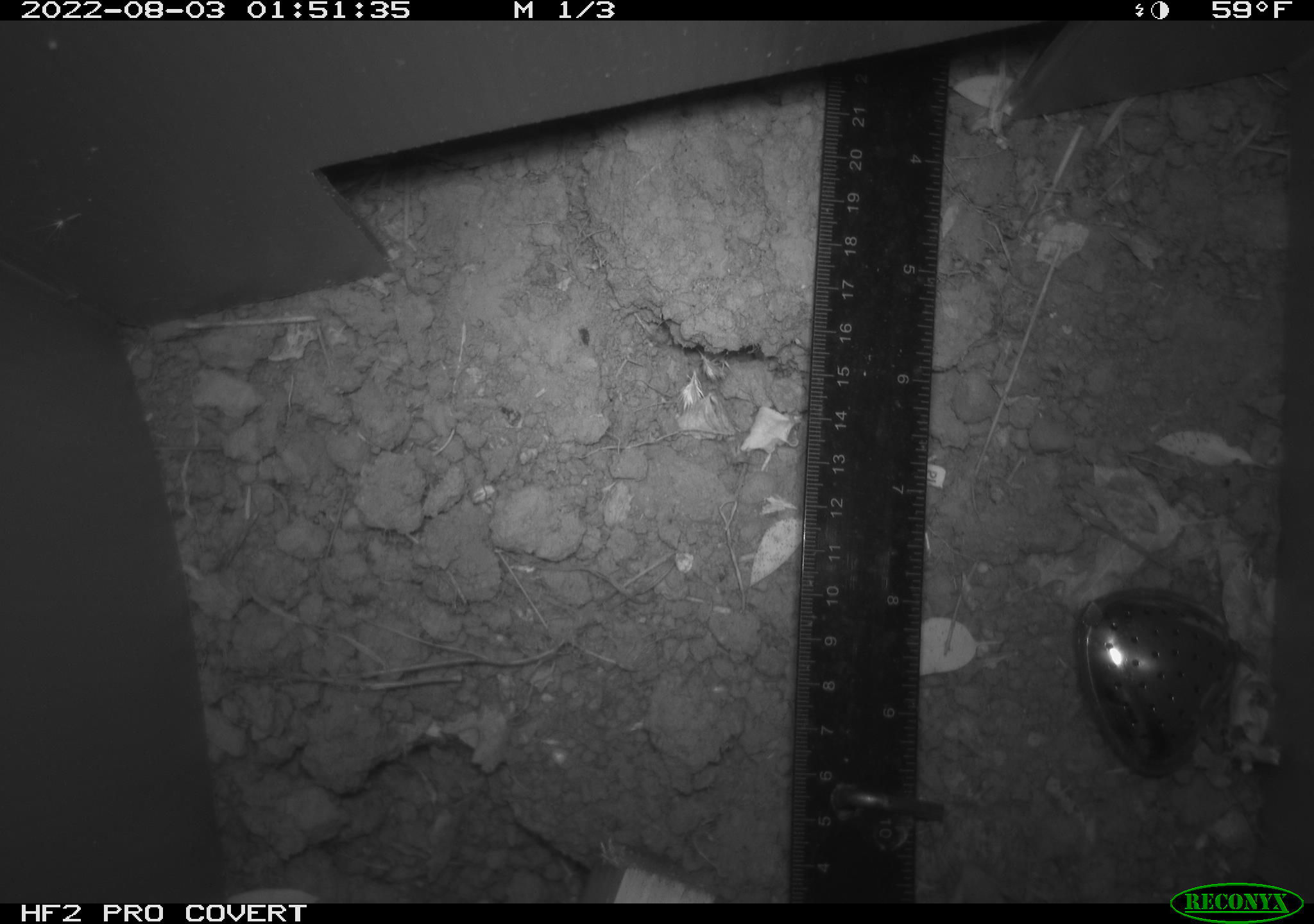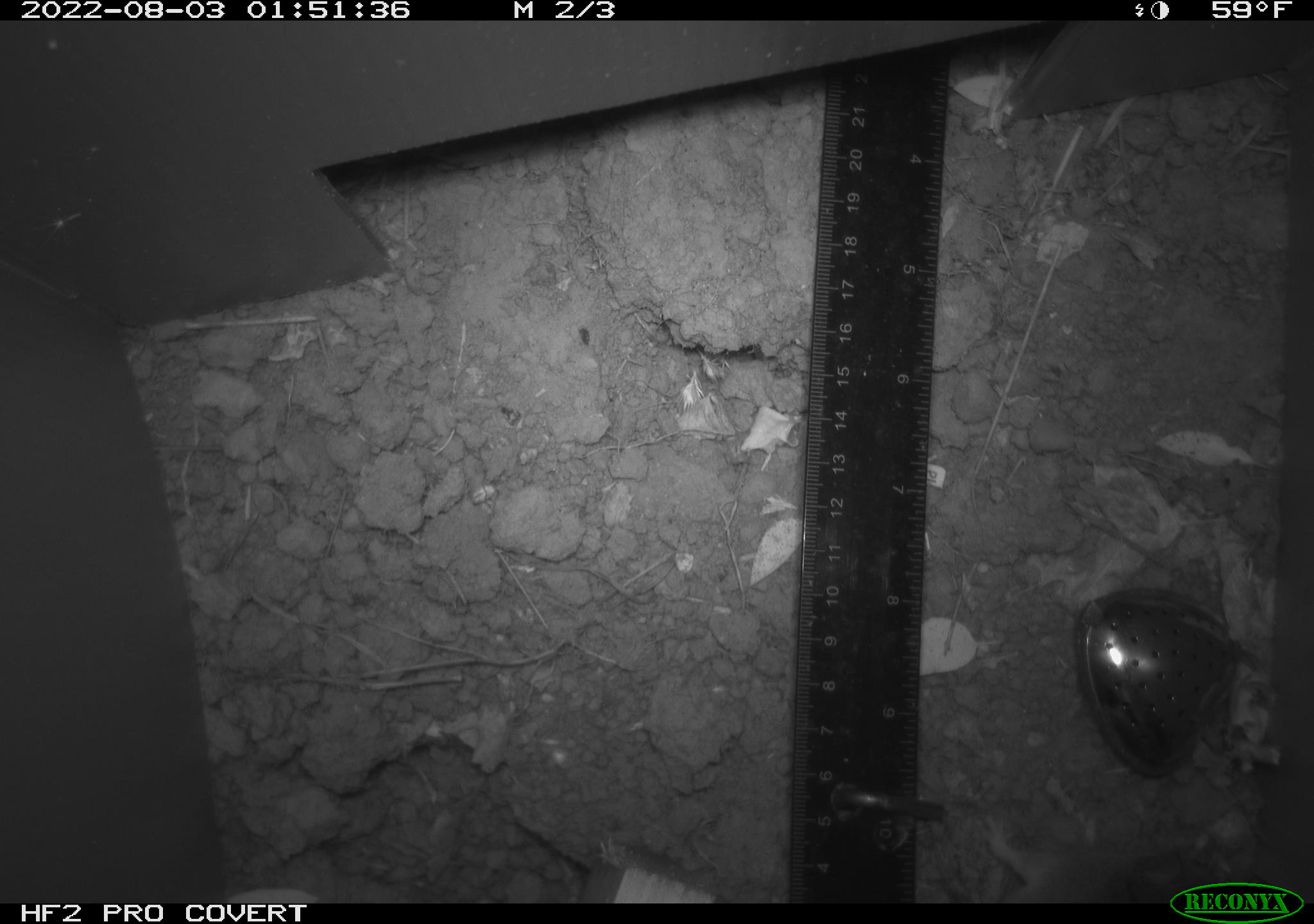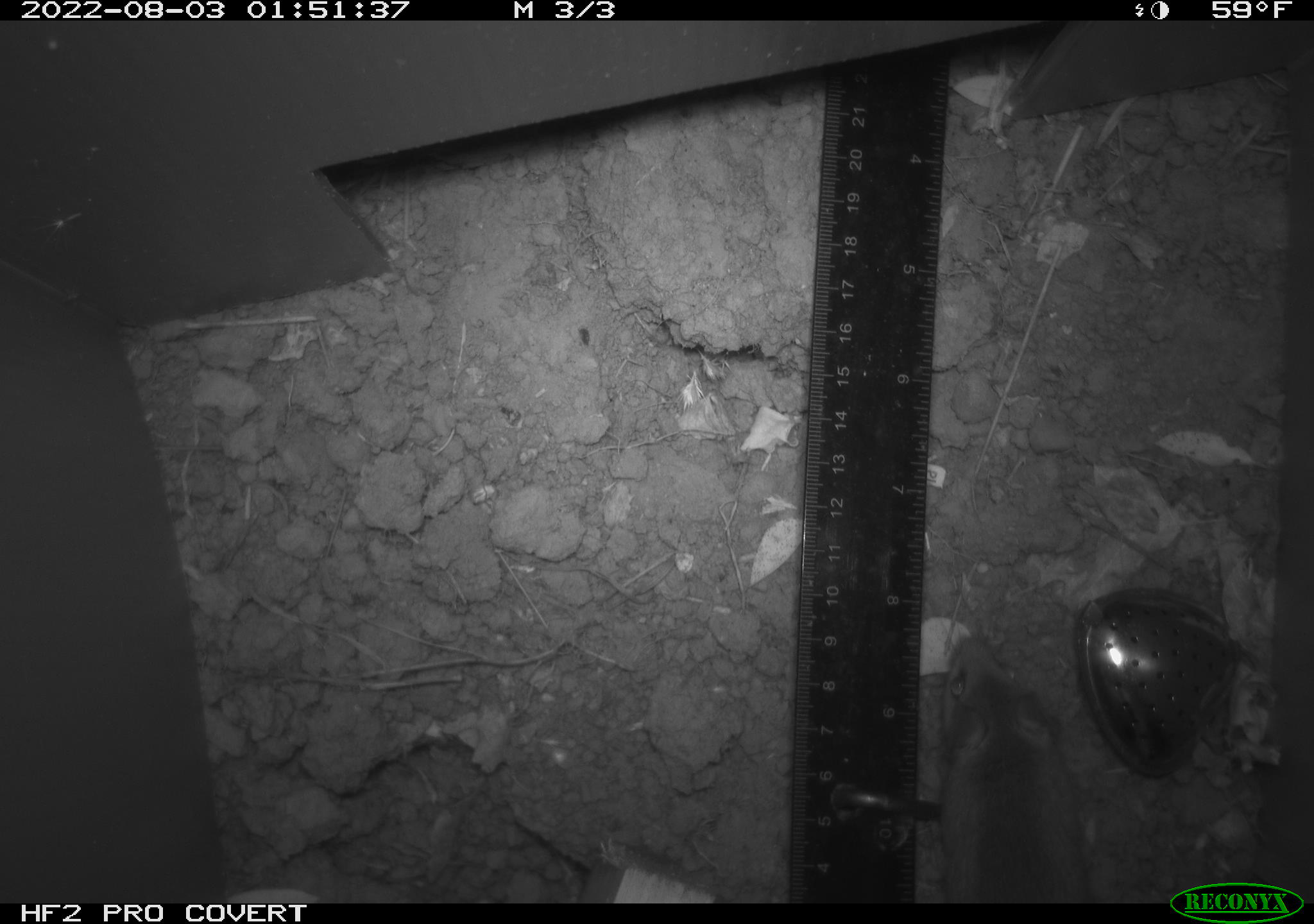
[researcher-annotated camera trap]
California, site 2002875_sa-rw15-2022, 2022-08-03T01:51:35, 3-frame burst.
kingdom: Animalia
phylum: Chordata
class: Mammalia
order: Rodentia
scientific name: Rodentia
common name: mouse species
Mouse species (Rodentia).